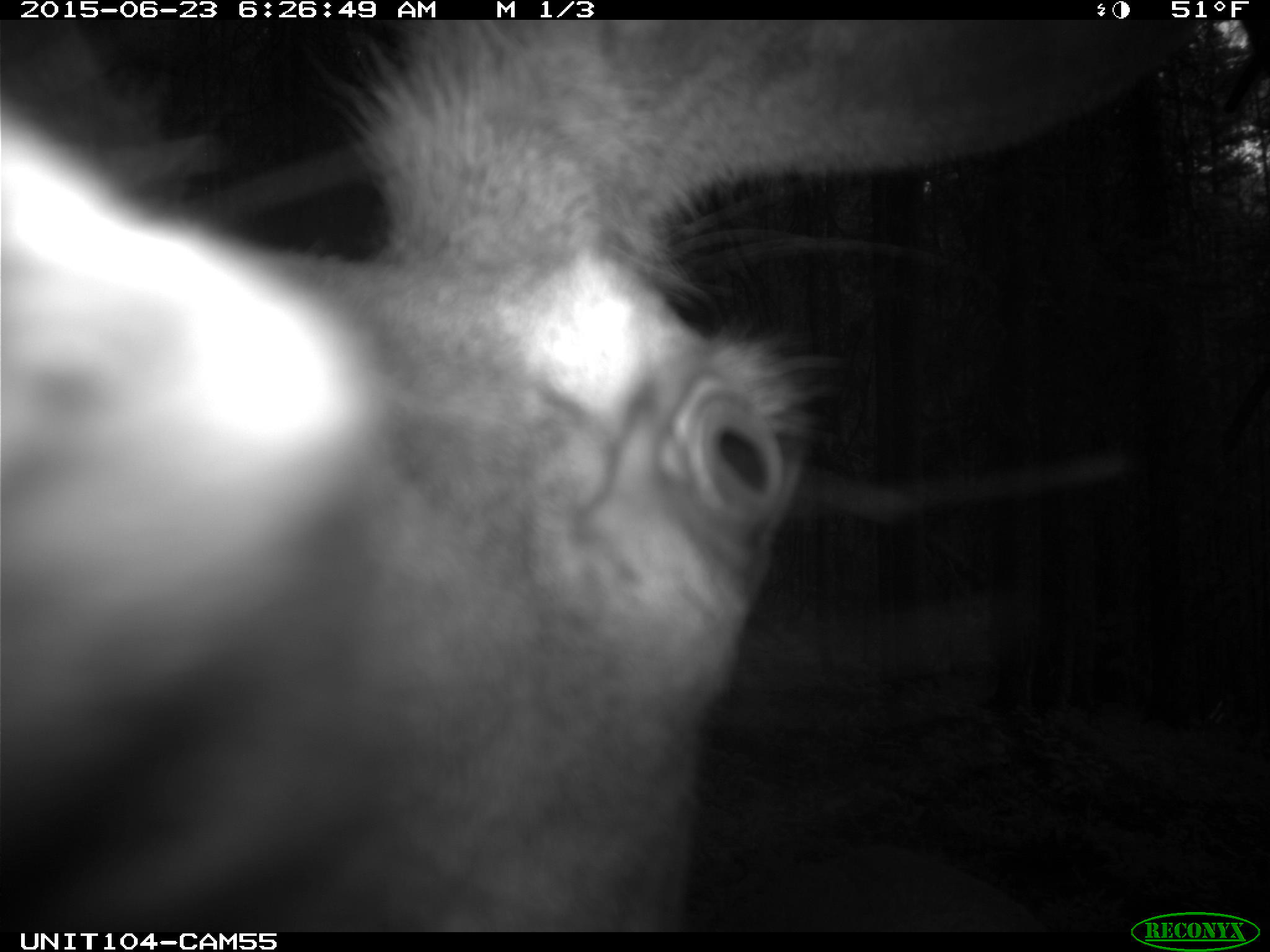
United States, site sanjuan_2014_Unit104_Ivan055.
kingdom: Animalia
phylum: Chordata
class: Mammalia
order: Artiodactyla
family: Cervidae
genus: Cervus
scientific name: Cervus elaphus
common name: red deer